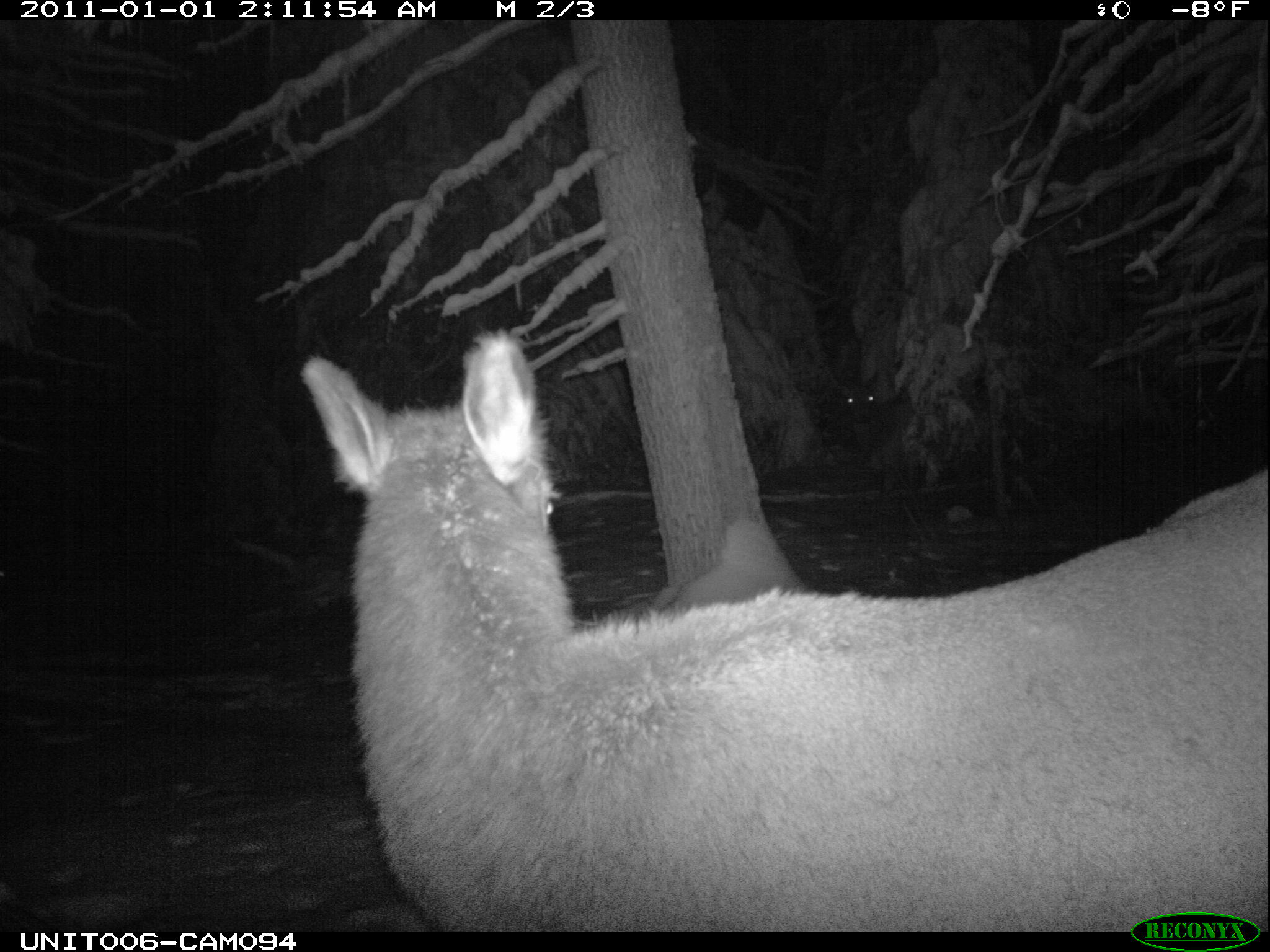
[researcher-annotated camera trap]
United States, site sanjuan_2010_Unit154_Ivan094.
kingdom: Animalia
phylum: Chordata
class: Mammalia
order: Artiodactyla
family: Cervidae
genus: Cervus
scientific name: Cervus elaphus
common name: red deer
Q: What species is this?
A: Cervus elaphus (red deer).